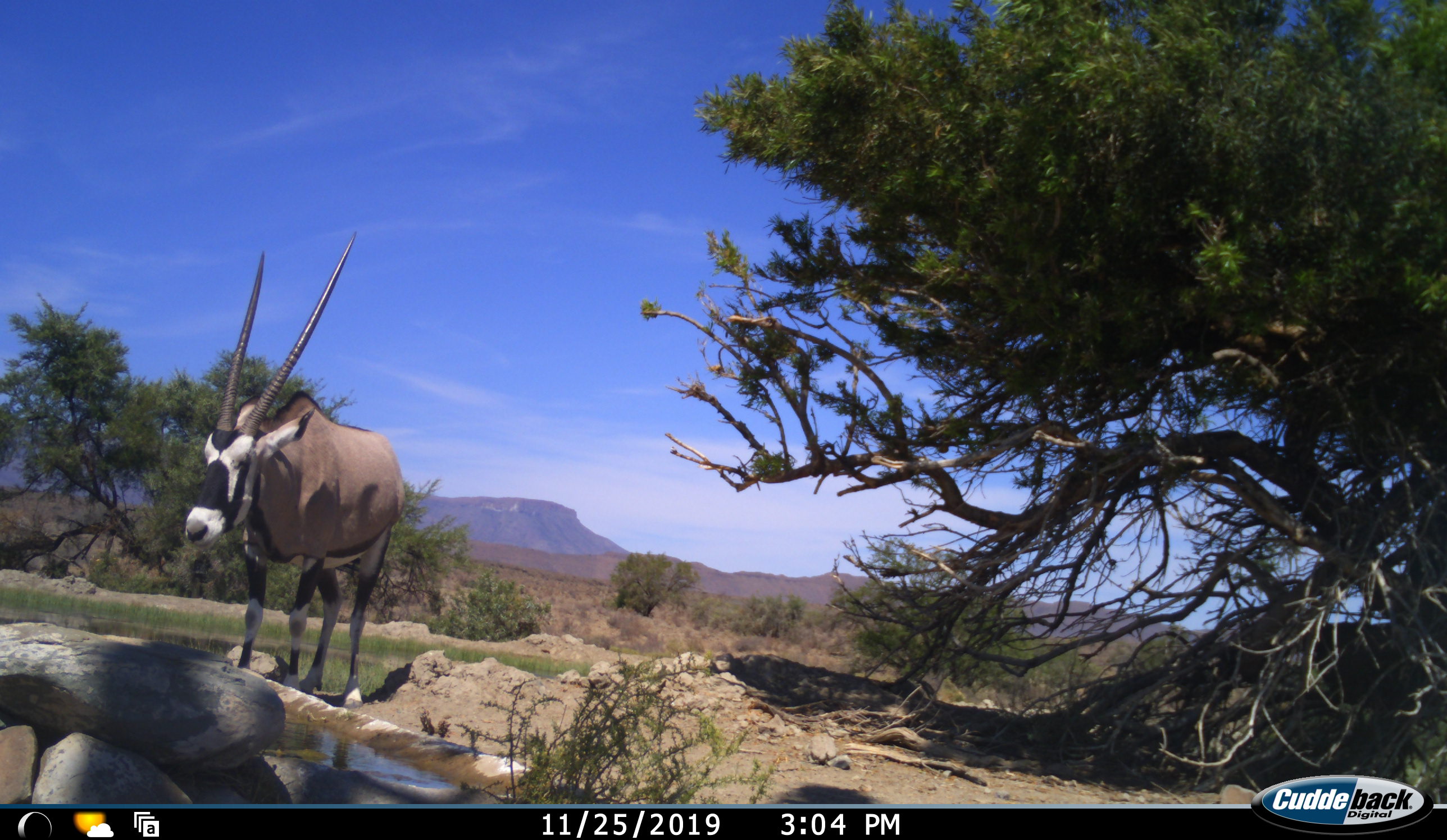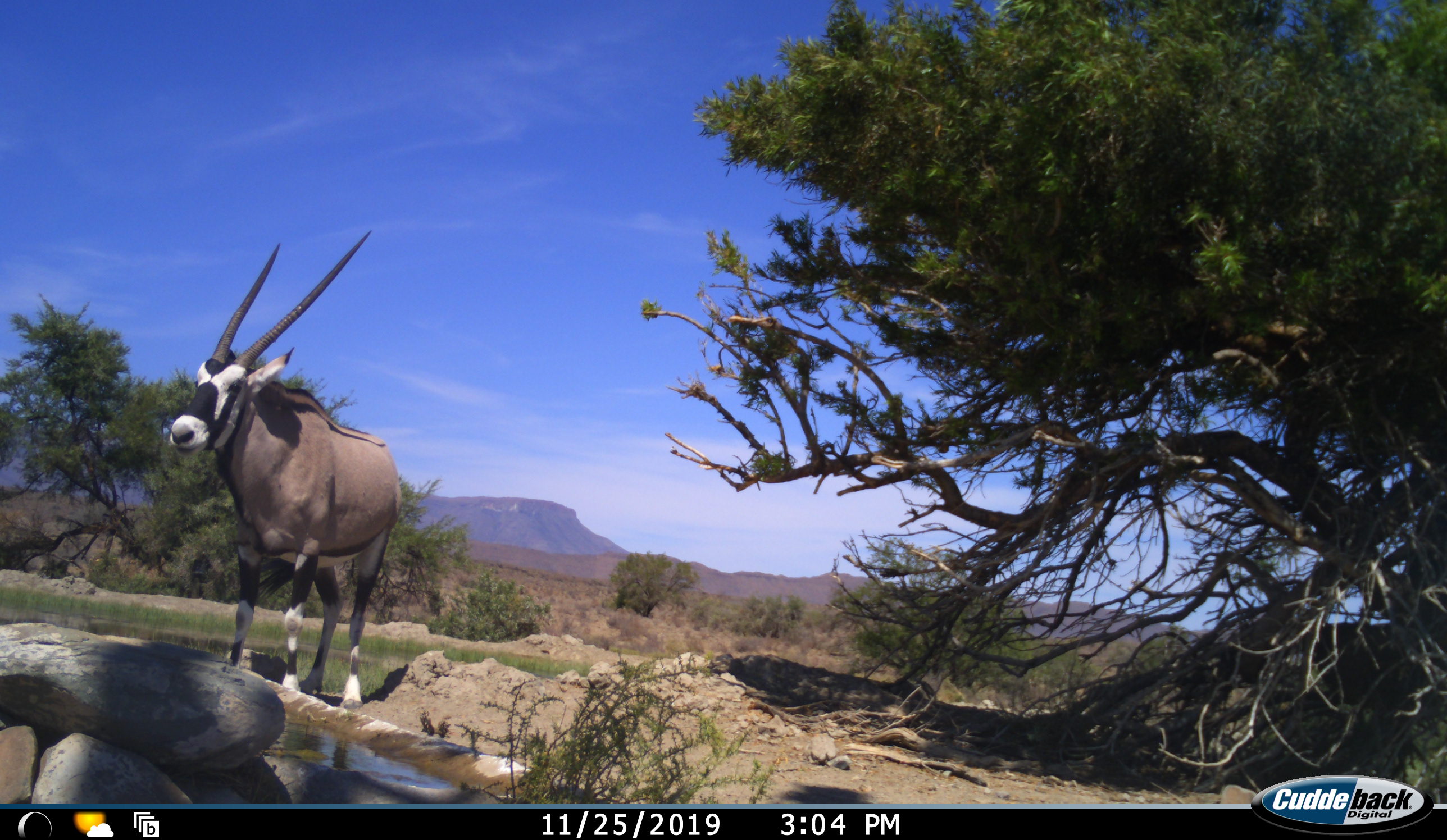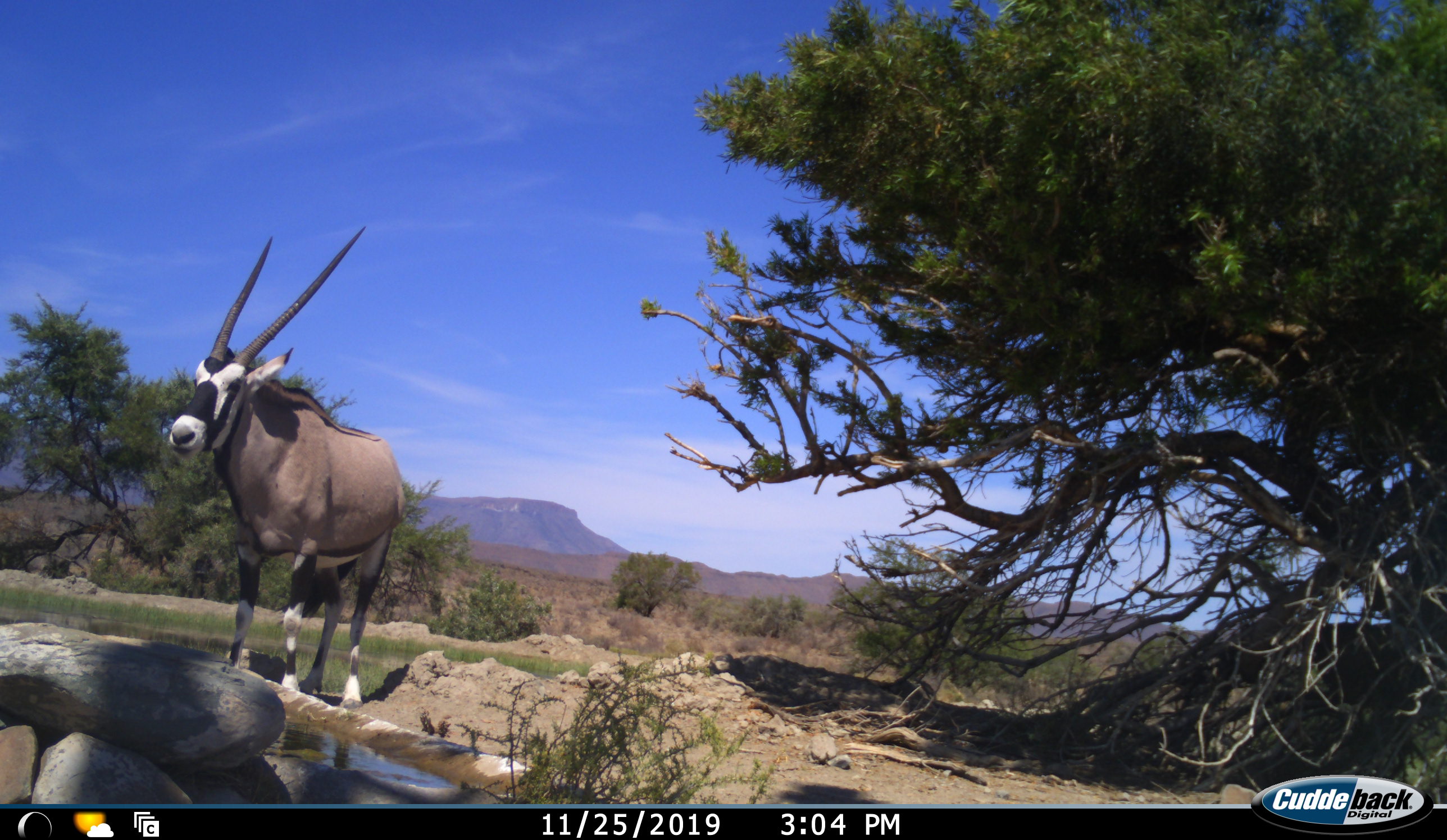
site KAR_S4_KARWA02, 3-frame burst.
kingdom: Animalia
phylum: Chordata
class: Mammalia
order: Artiodactyla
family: Bovidae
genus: Oryx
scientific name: Oryx gazella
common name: gemsbok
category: oryx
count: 1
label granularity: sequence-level